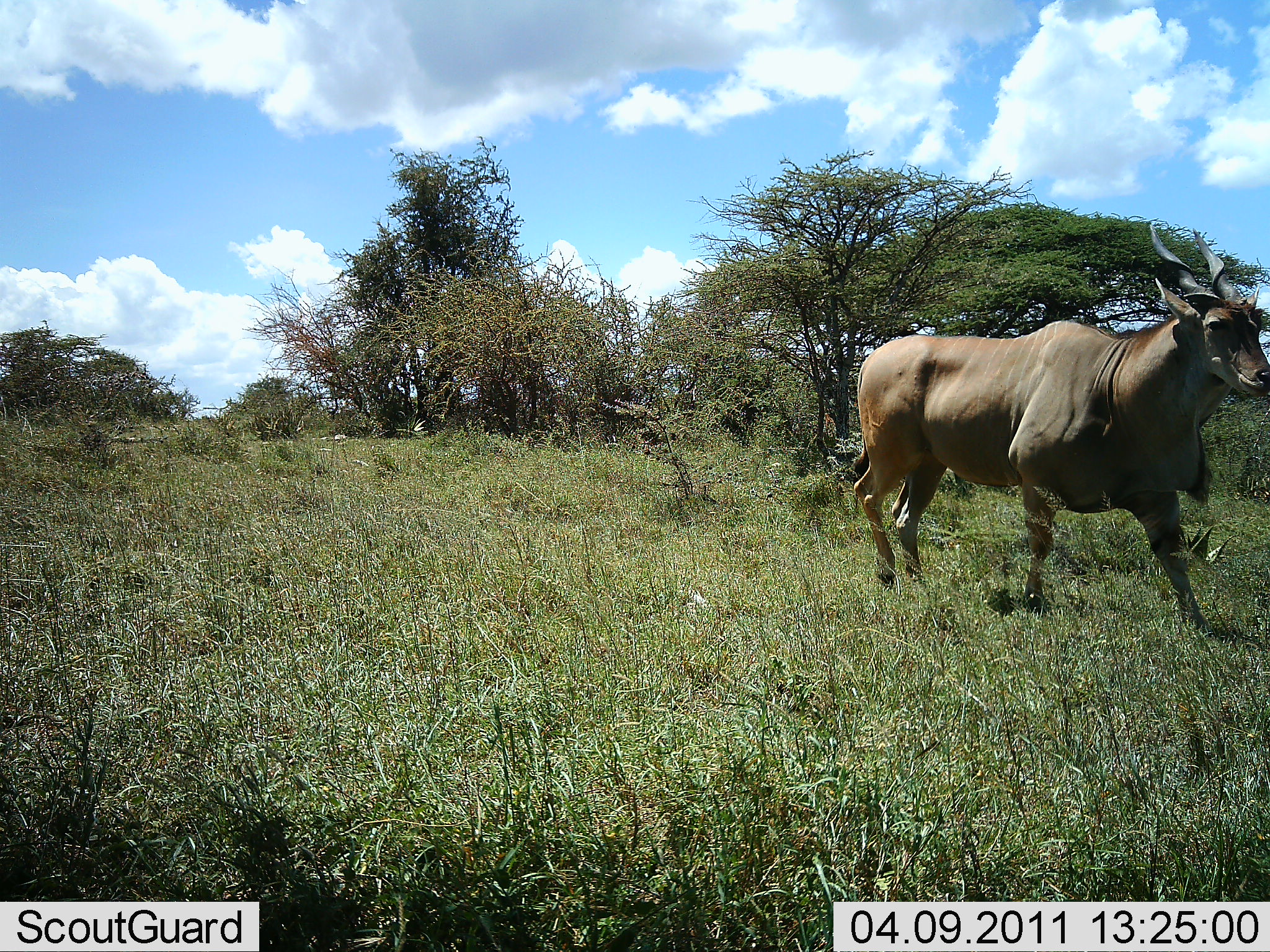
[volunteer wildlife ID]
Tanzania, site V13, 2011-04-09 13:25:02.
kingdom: Animalia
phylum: Chordata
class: Mammalia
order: Artiodactyla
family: Bovidae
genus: Tragelaphus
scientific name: Tragelaphus oryx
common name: eland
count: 1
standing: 0%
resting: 0%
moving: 100%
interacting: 0%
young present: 0%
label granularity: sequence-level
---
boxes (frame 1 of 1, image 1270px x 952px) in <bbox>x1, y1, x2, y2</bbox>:
animal: <bbox>854, 220, 1270, 637</bbox>